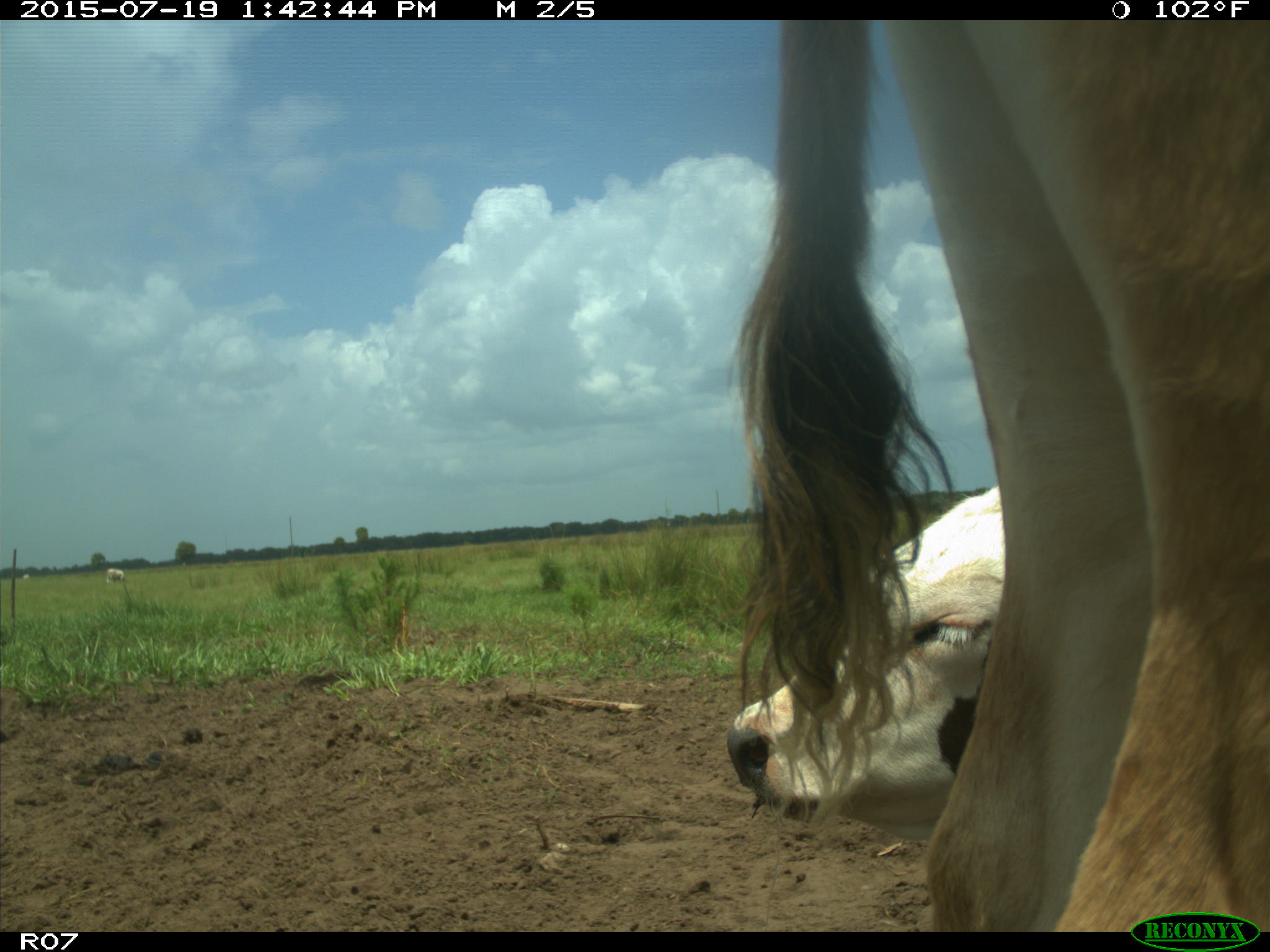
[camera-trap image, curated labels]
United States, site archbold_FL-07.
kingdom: Animalia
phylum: Chordata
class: Mammalia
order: Artiodactyla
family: Bovidae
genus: Bos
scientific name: Bos taurus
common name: domestic cow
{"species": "Bos taurus (domestic cow)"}